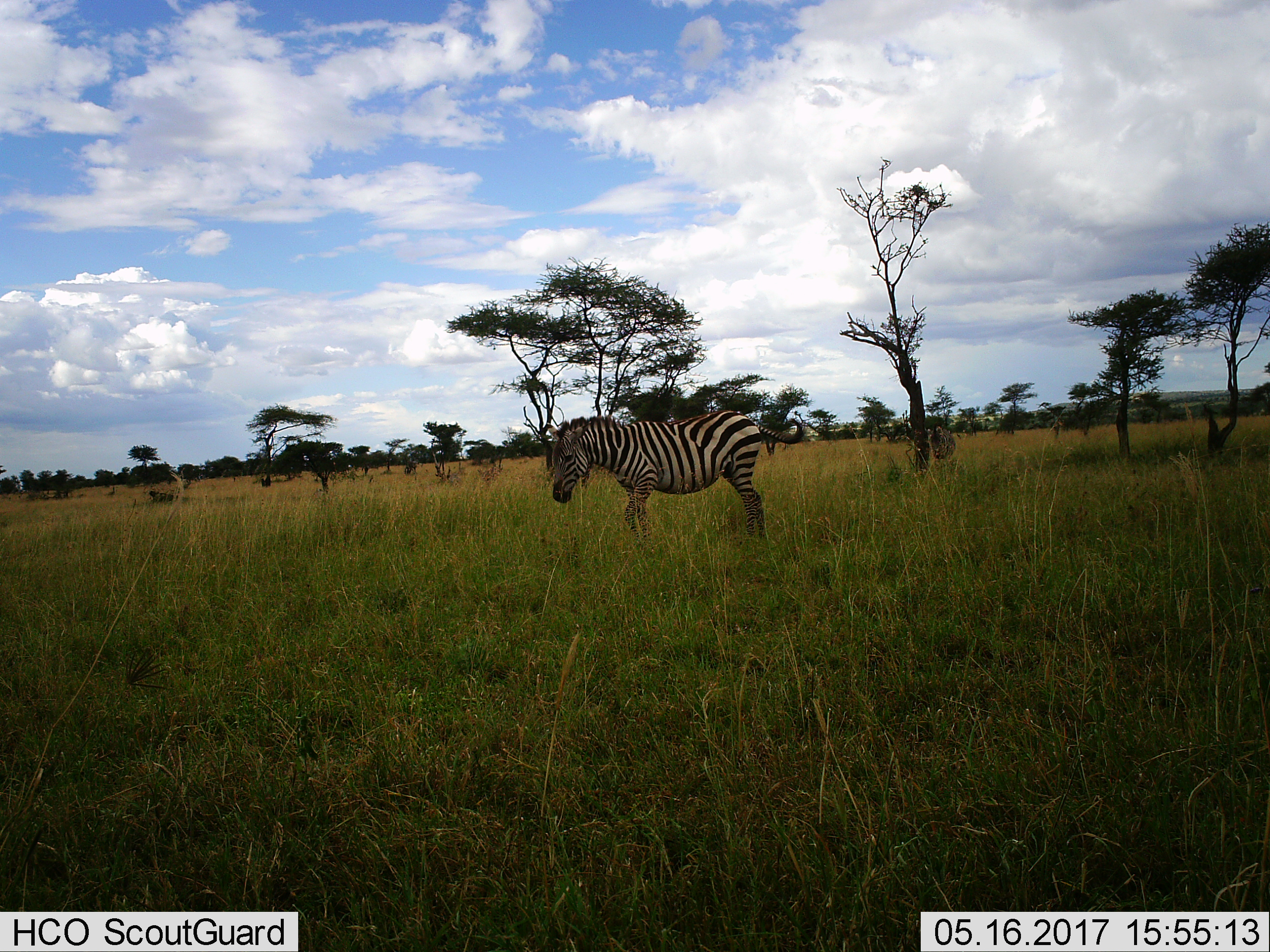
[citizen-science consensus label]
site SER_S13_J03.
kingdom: Animalia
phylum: Chordata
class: Mammalia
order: Perissodactyla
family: Equidae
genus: Equus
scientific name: Equus quagga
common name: plains zebra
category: zebraplains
Zebraplains (plains zebra) (Equus quagga), count 1. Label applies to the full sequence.